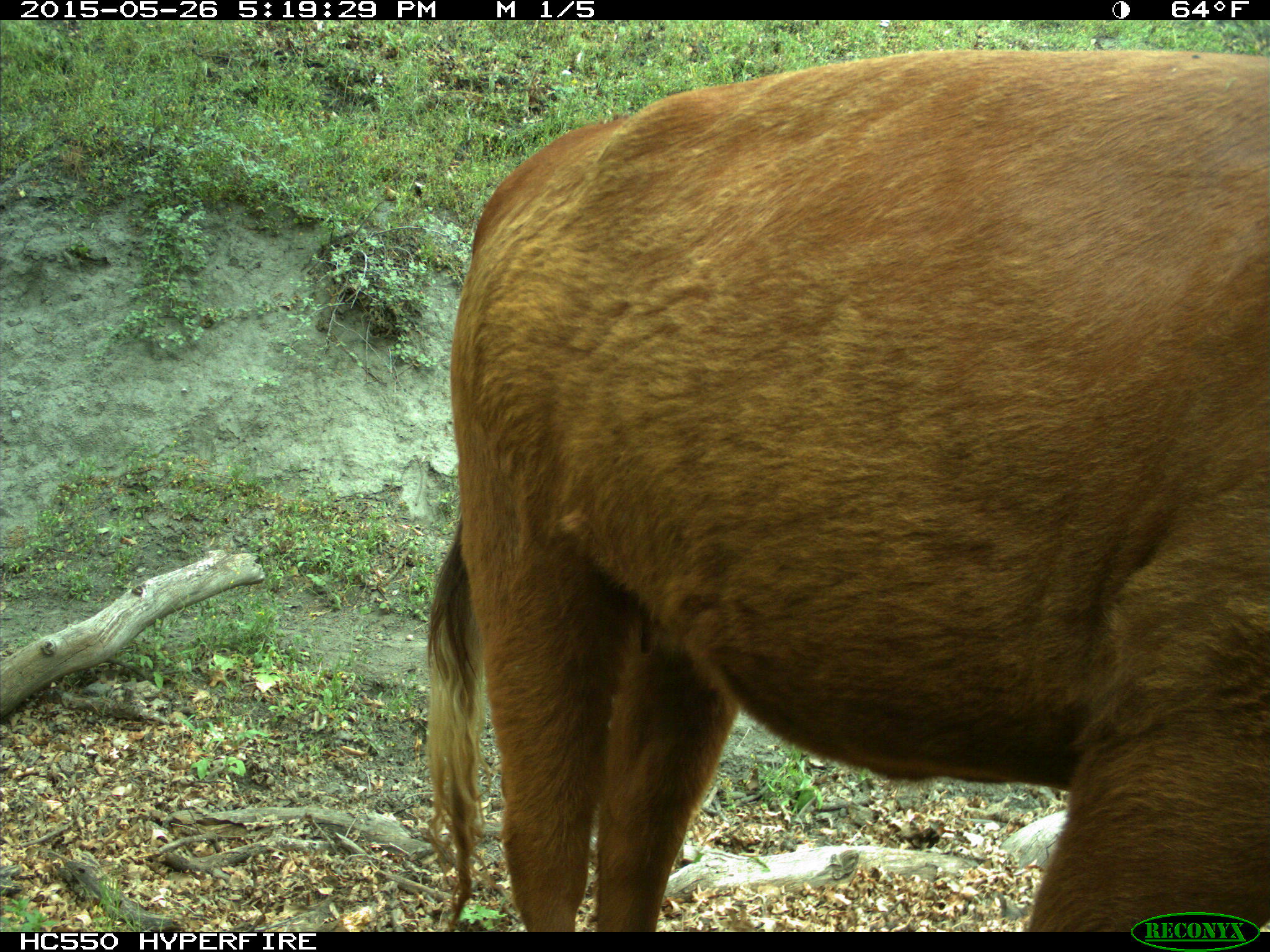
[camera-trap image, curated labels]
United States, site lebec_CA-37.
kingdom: Animalia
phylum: Chordata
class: Mammalia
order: Artiodactyla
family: Bovidae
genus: Bos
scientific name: Bos taurus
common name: domestic cow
Bos taurus (domestic cow).